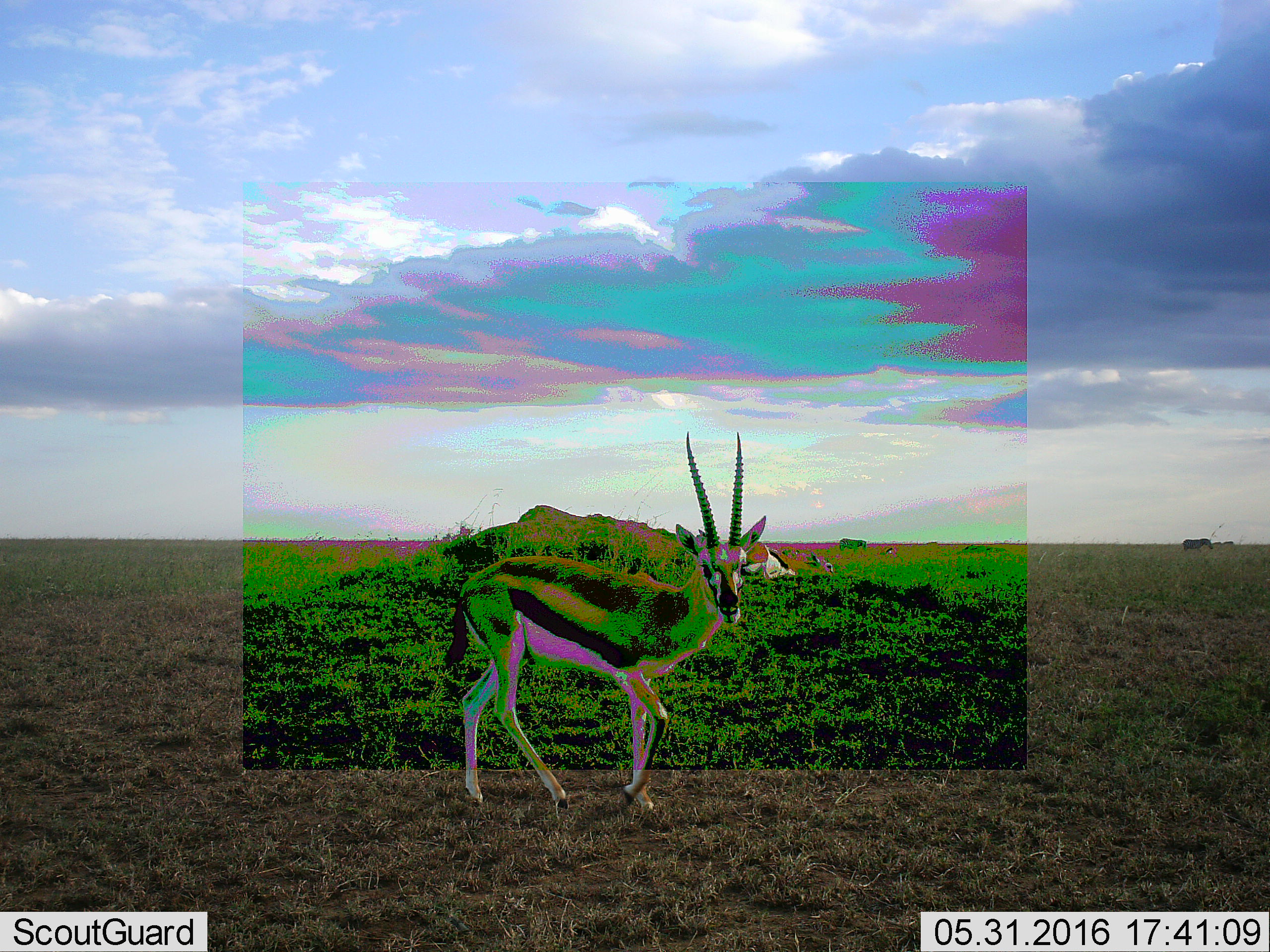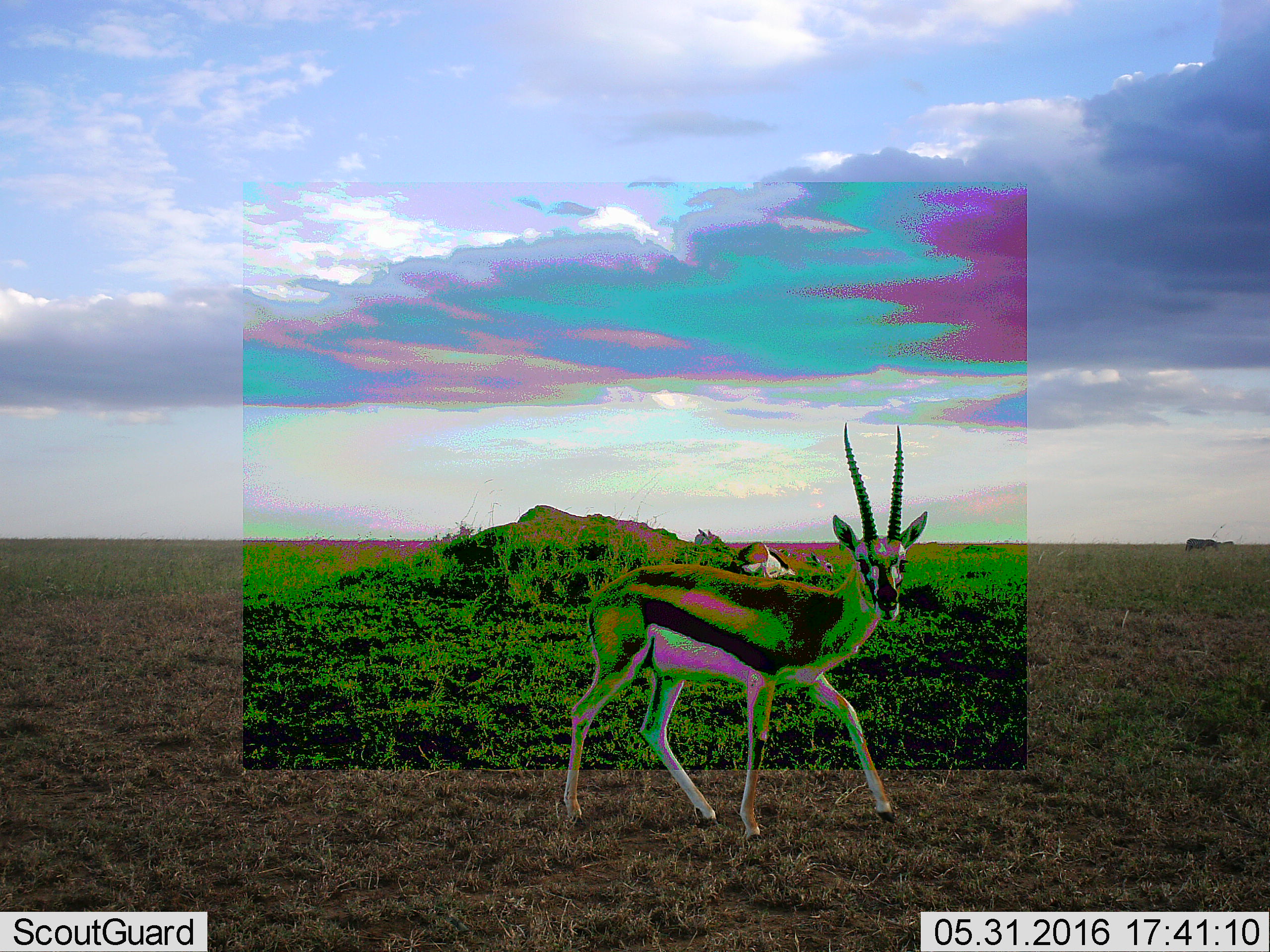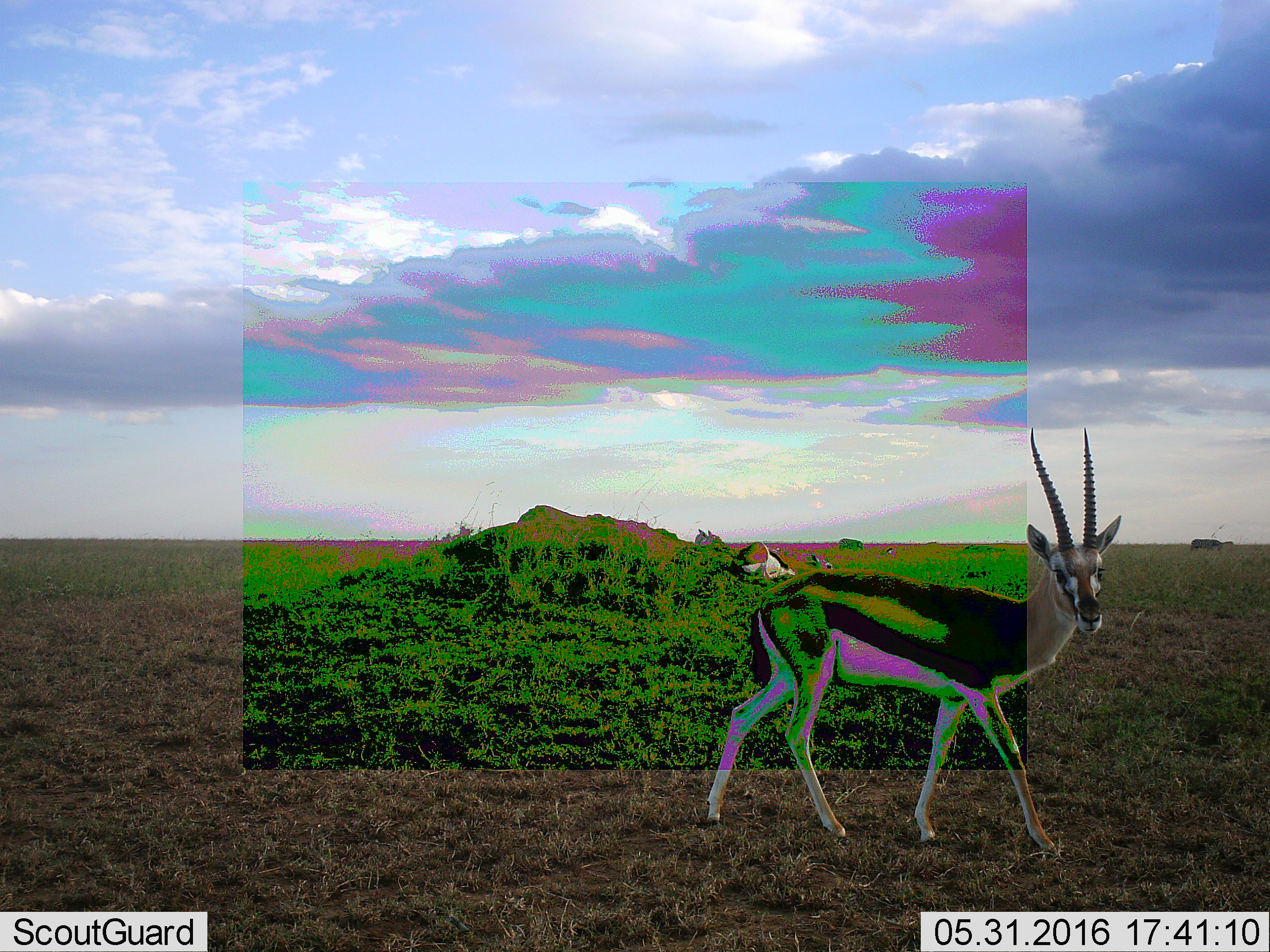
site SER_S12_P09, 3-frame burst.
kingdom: Animalia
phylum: Chordata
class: Mammalia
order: Artiodactyla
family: Bovidae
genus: Eudorcas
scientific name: Eudorcas thomsonii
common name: thomson's gazelle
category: gazellethomsons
Gazellethomsons (thomson's gazelle) (Eudorcas thomsonii), count 1. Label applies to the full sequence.